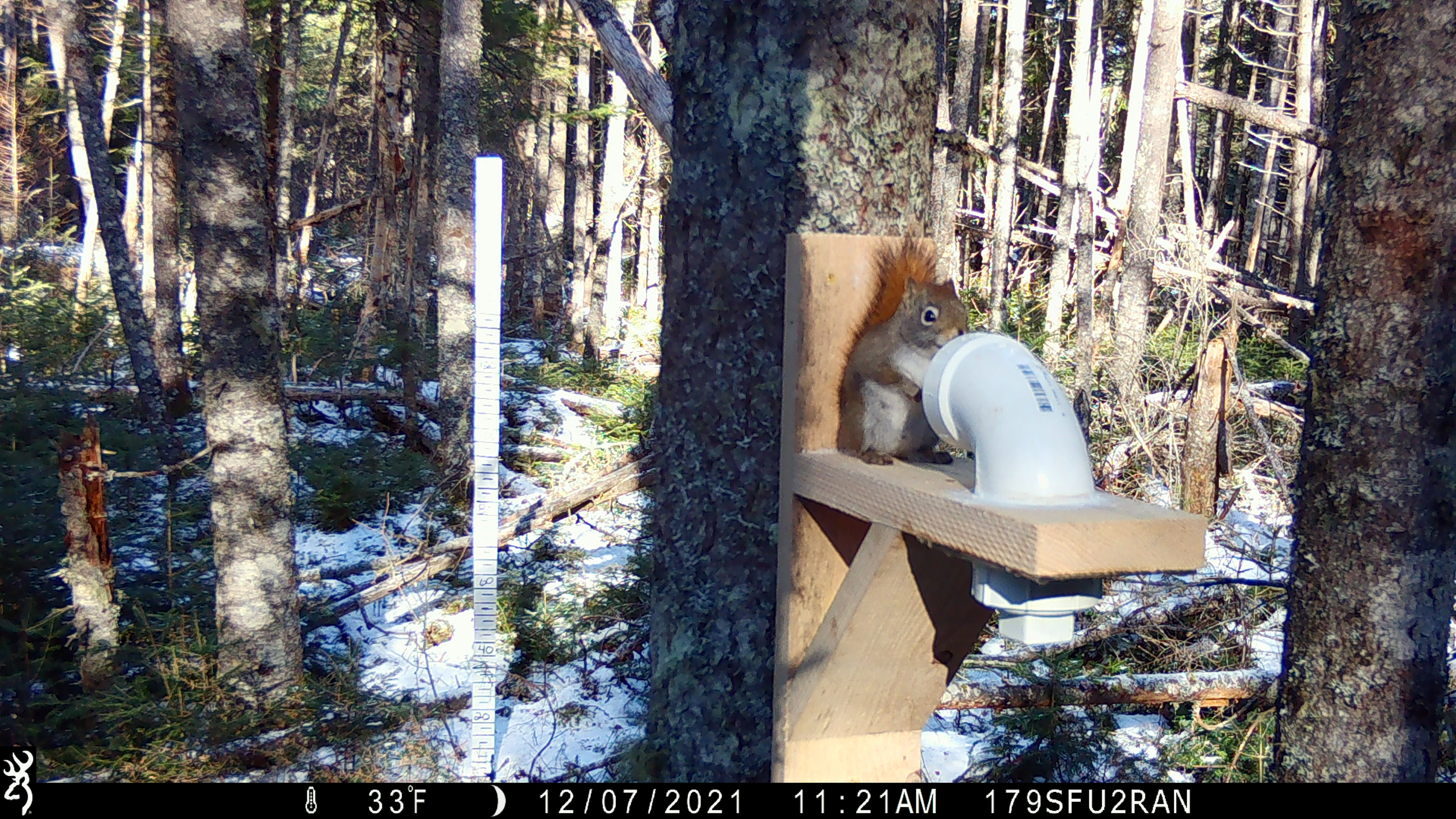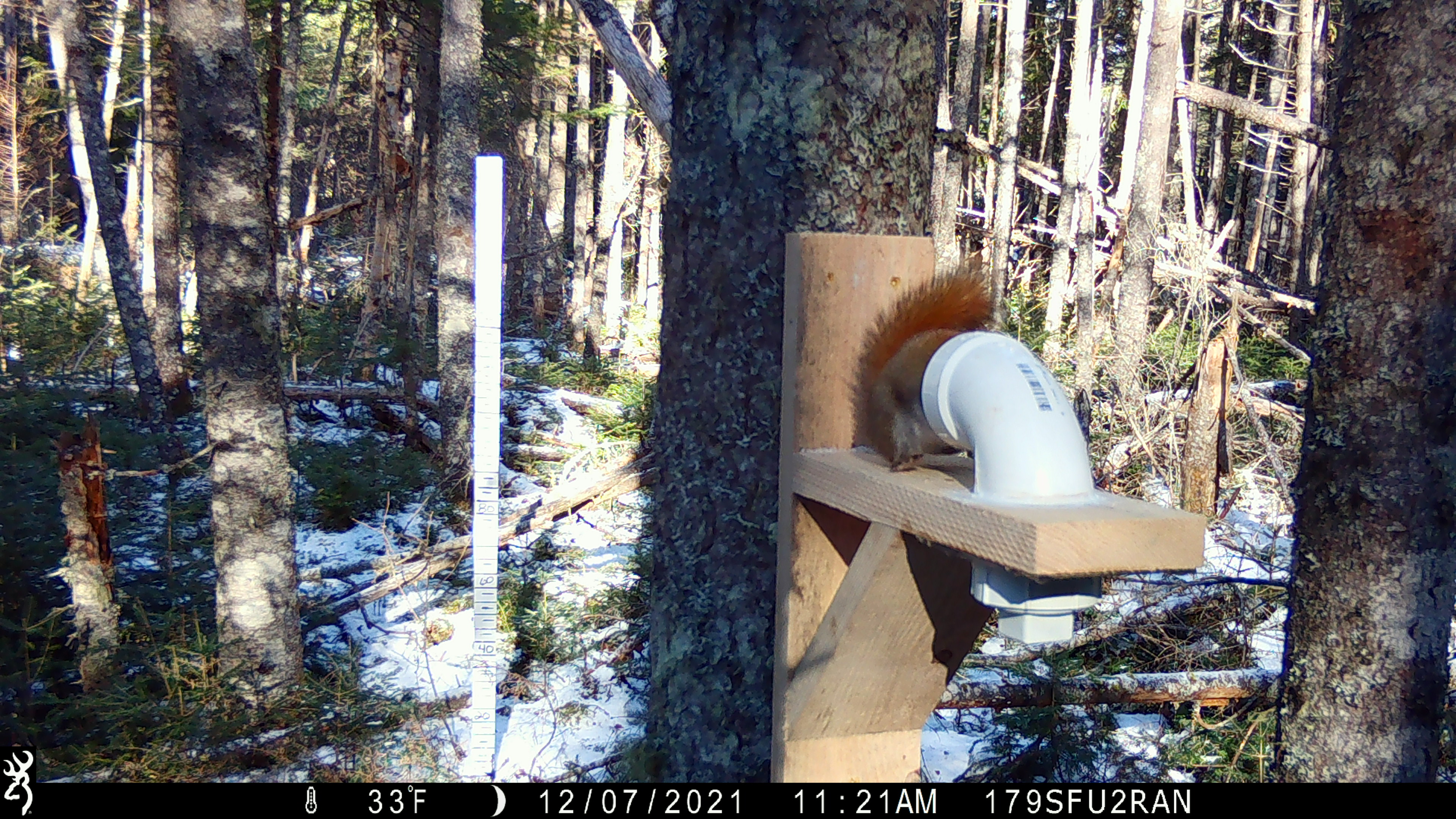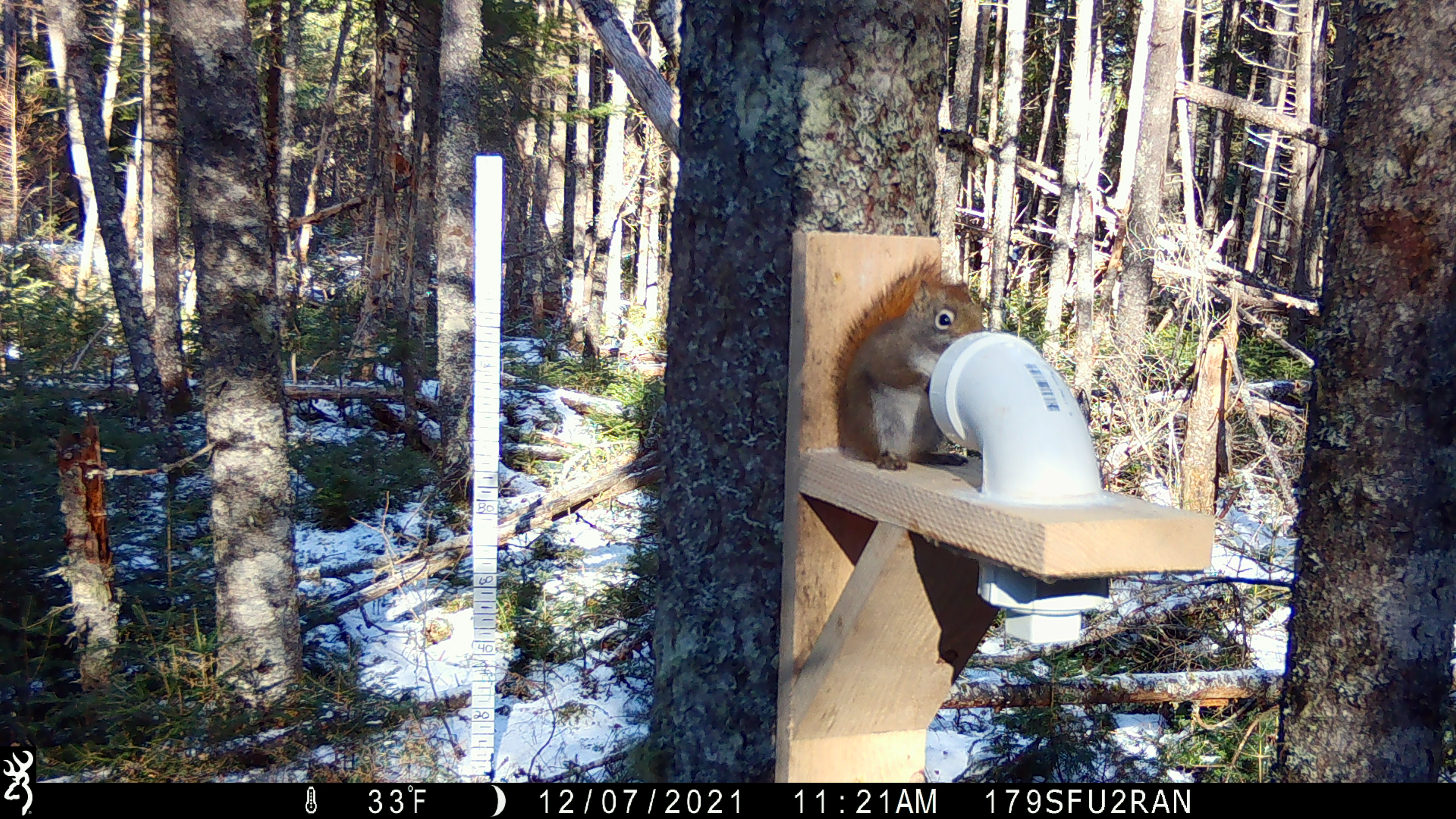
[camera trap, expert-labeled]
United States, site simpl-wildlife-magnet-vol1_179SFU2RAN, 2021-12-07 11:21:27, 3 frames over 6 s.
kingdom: Animalia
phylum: Chordata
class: Mammalia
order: Rodentia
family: Sciuridae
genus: Tamiasciurus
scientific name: Tamiasciurus hudsonicus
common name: red squirrel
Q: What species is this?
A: Red squirrel (Tamiasciurus hudsonicus).